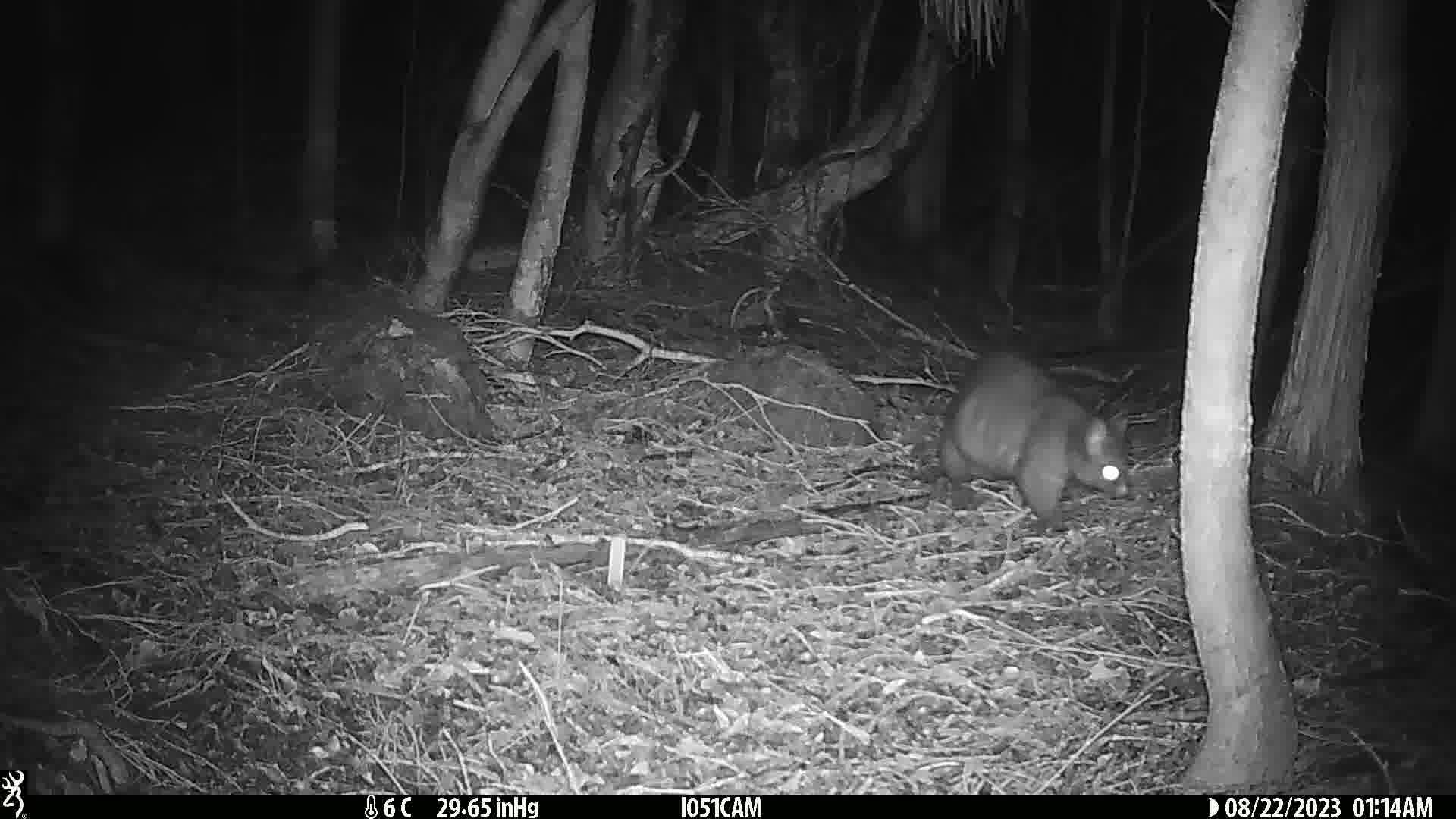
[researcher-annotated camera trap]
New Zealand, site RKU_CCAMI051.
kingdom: Animalia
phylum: Chordata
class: Mammalia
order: Diprotodontia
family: Phalangeridae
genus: Trichosurus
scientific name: Trichosurus vulpecula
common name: common brushtail possum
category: possum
Possum (common brushtail possum) (Trichosurus vulpecula).